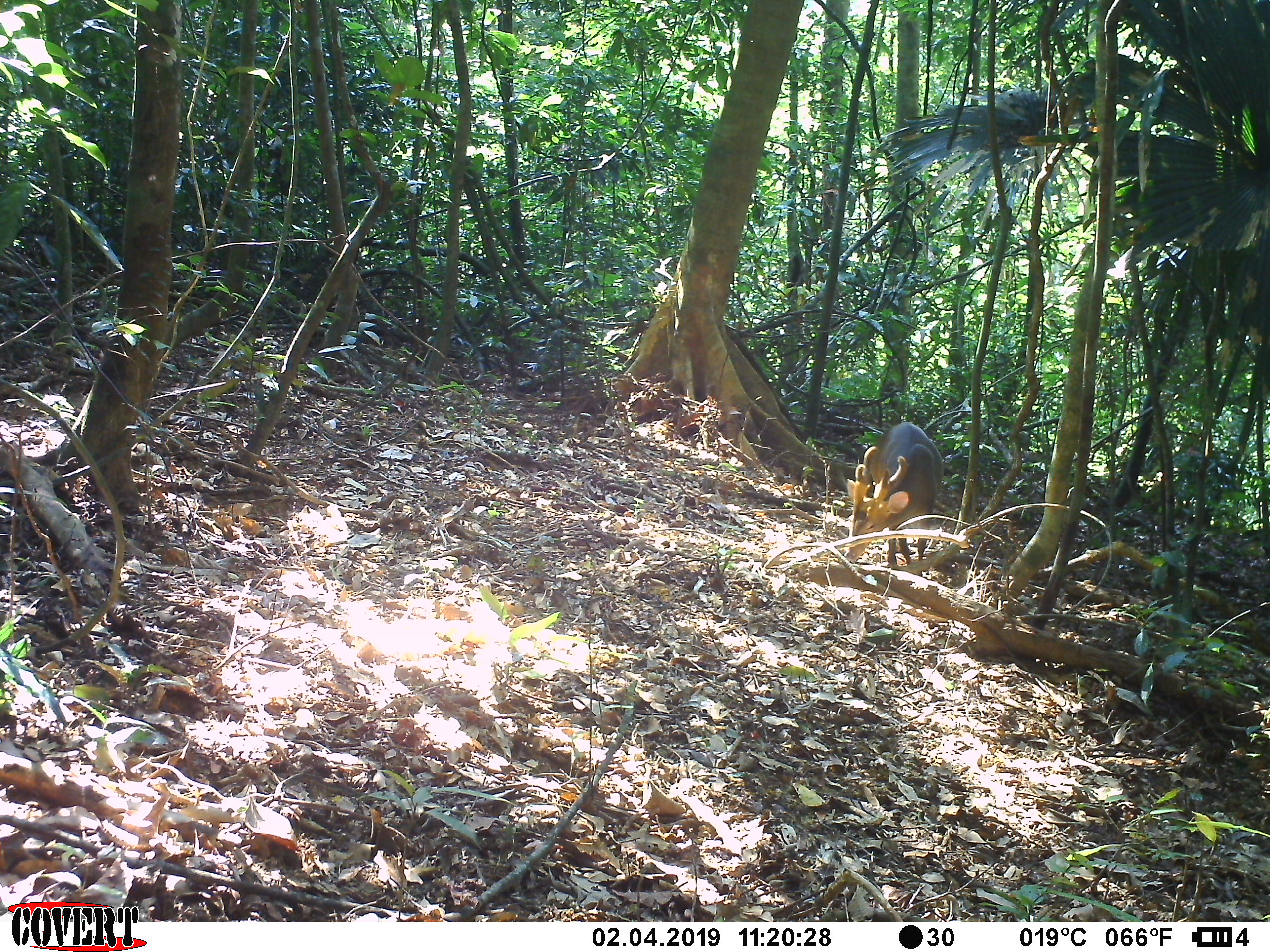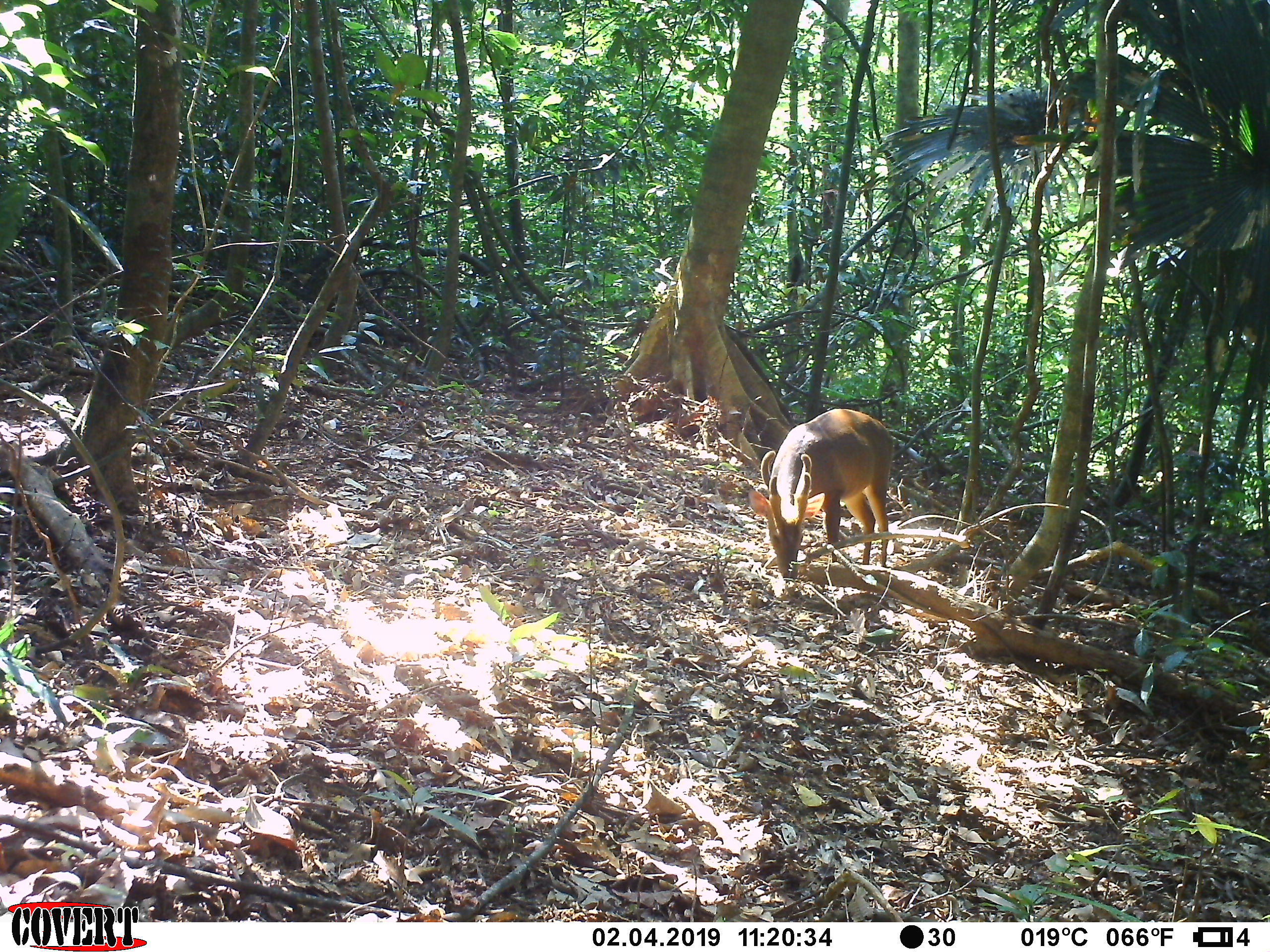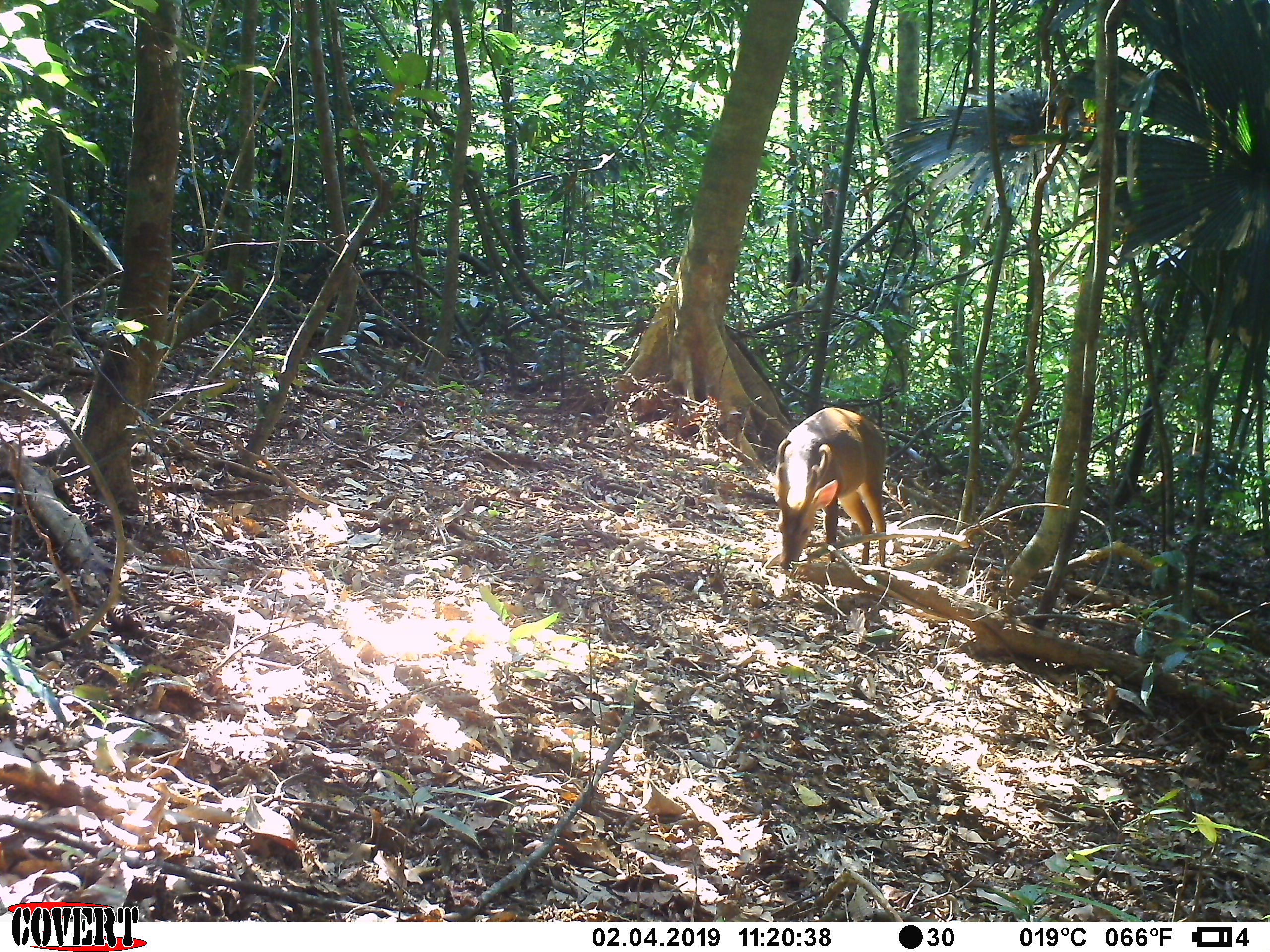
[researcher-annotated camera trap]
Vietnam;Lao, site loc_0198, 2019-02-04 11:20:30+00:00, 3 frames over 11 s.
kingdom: Animalia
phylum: Chordata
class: Mammalia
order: Artiodactyla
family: Cervidae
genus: Muntiacus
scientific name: Muntiacus vuquangensis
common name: large-antlered muntjac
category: large antlered muntjac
Large antlered muntjac (large-antlered muntjac) (Muntiacus vuquangensis). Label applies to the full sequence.